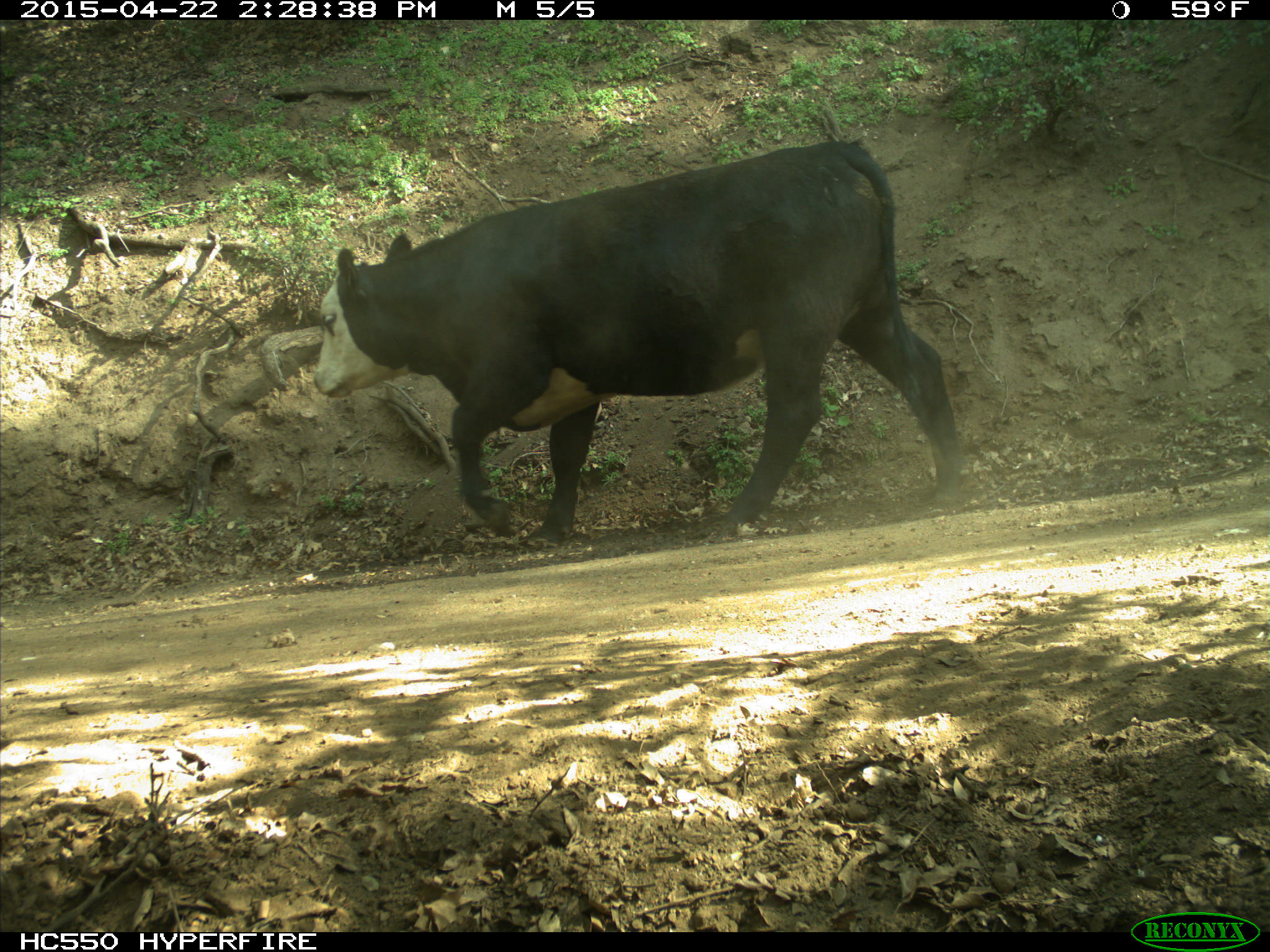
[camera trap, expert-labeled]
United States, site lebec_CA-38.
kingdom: Animalia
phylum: Chordata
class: Mammalia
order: Artiodactyla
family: Bovidae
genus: Bos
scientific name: Bos taurus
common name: domestic cow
Bos taurus (domestic cow).